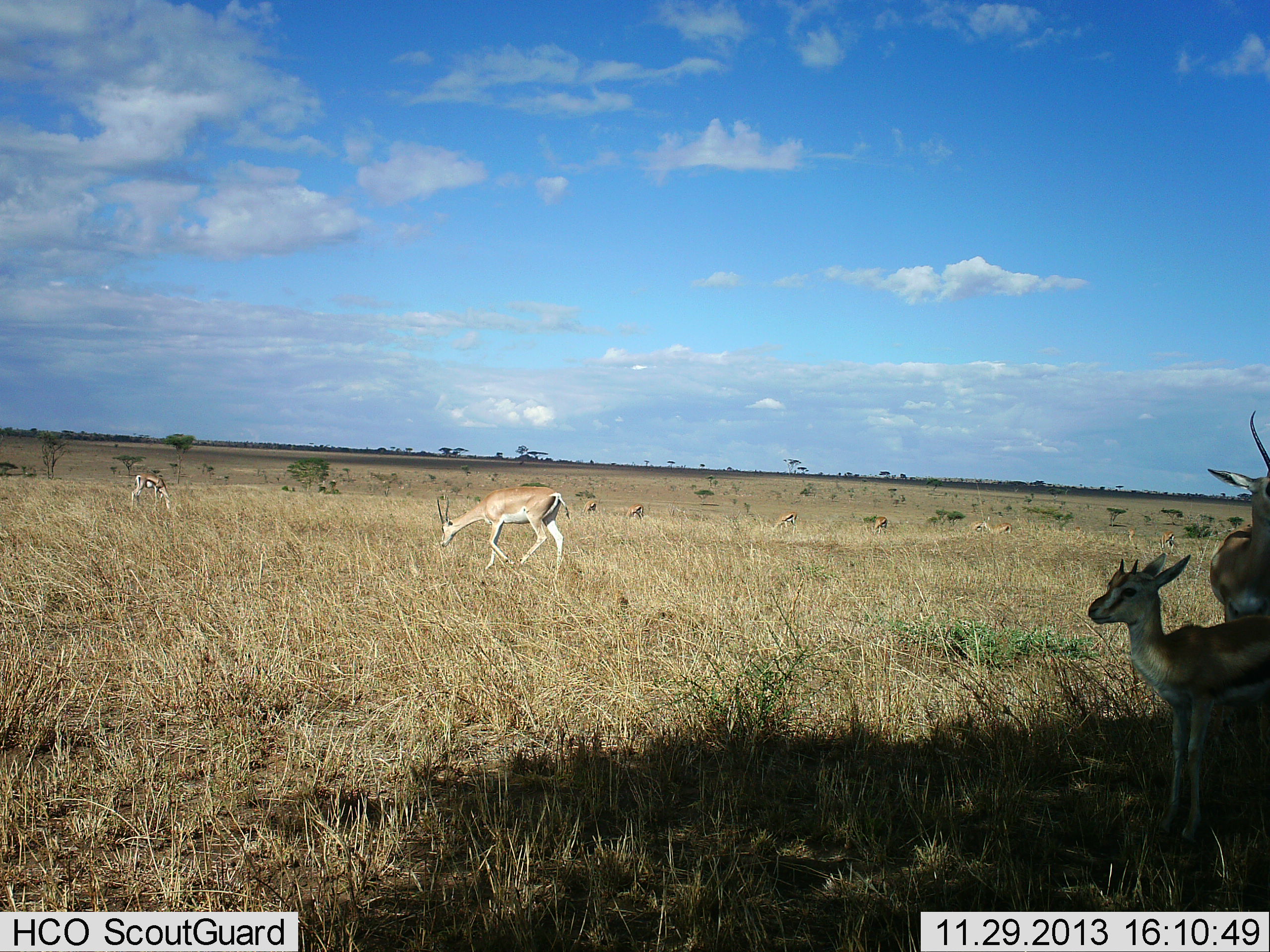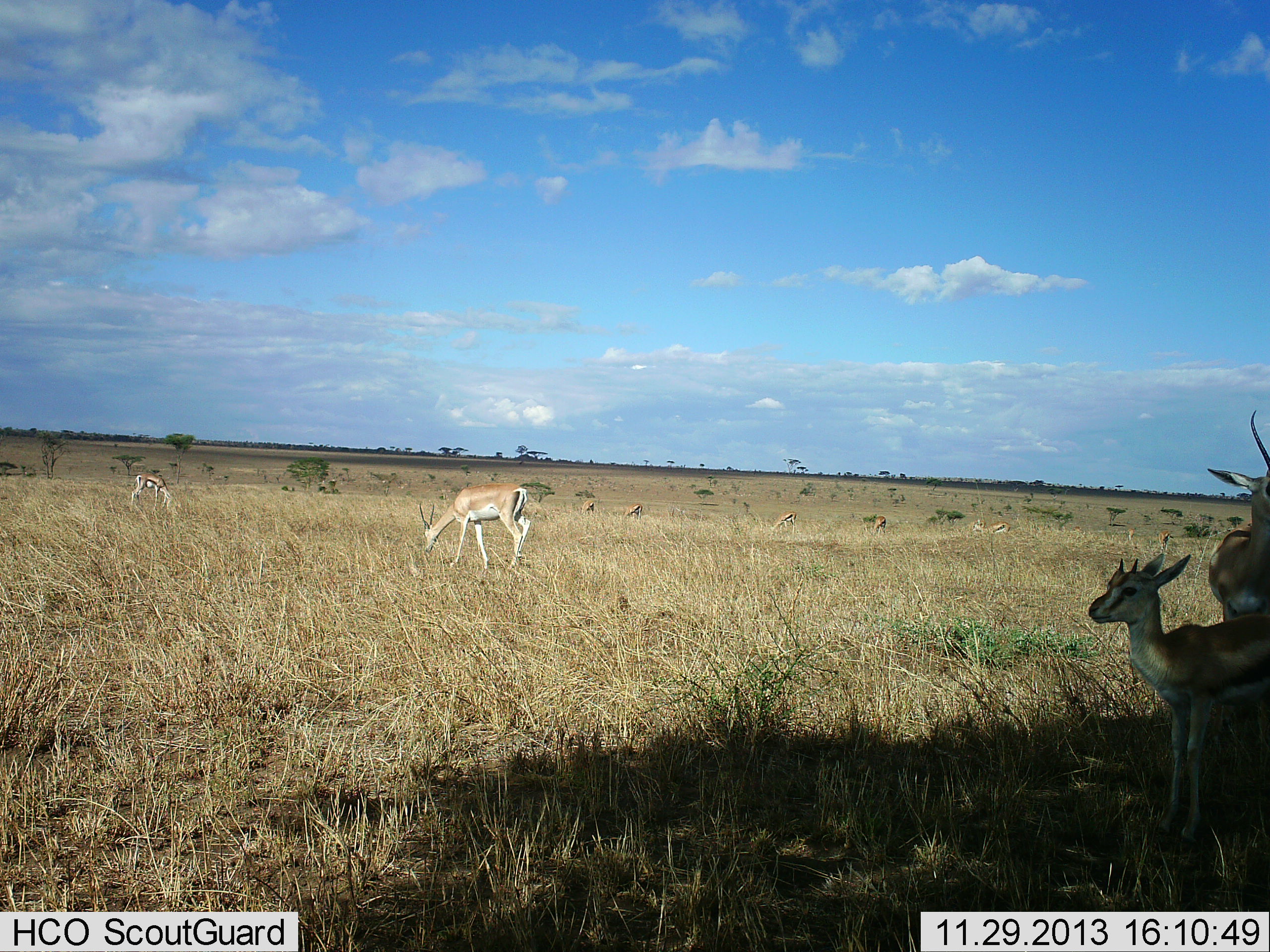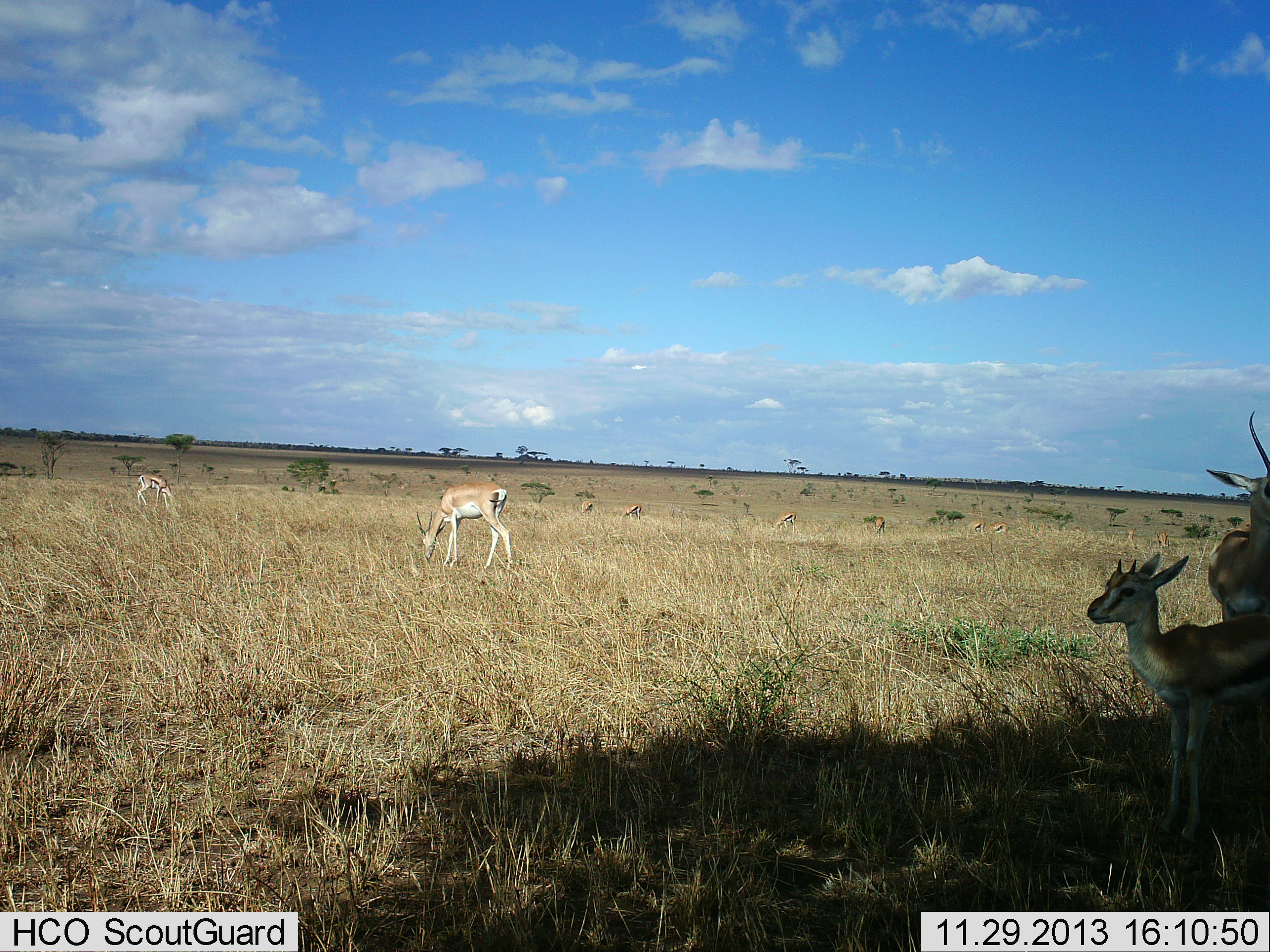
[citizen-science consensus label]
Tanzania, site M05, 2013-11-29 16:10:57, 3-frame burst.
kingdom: Animalia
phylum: Chordata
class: Mammalia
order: Artiodactyla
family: Bovidae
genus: Nanger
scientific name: Nanger granti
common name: grant's gazelle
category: gazellegrants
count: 5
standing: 75%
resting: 6%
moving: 6%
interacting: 0%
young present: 25%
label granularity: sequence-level